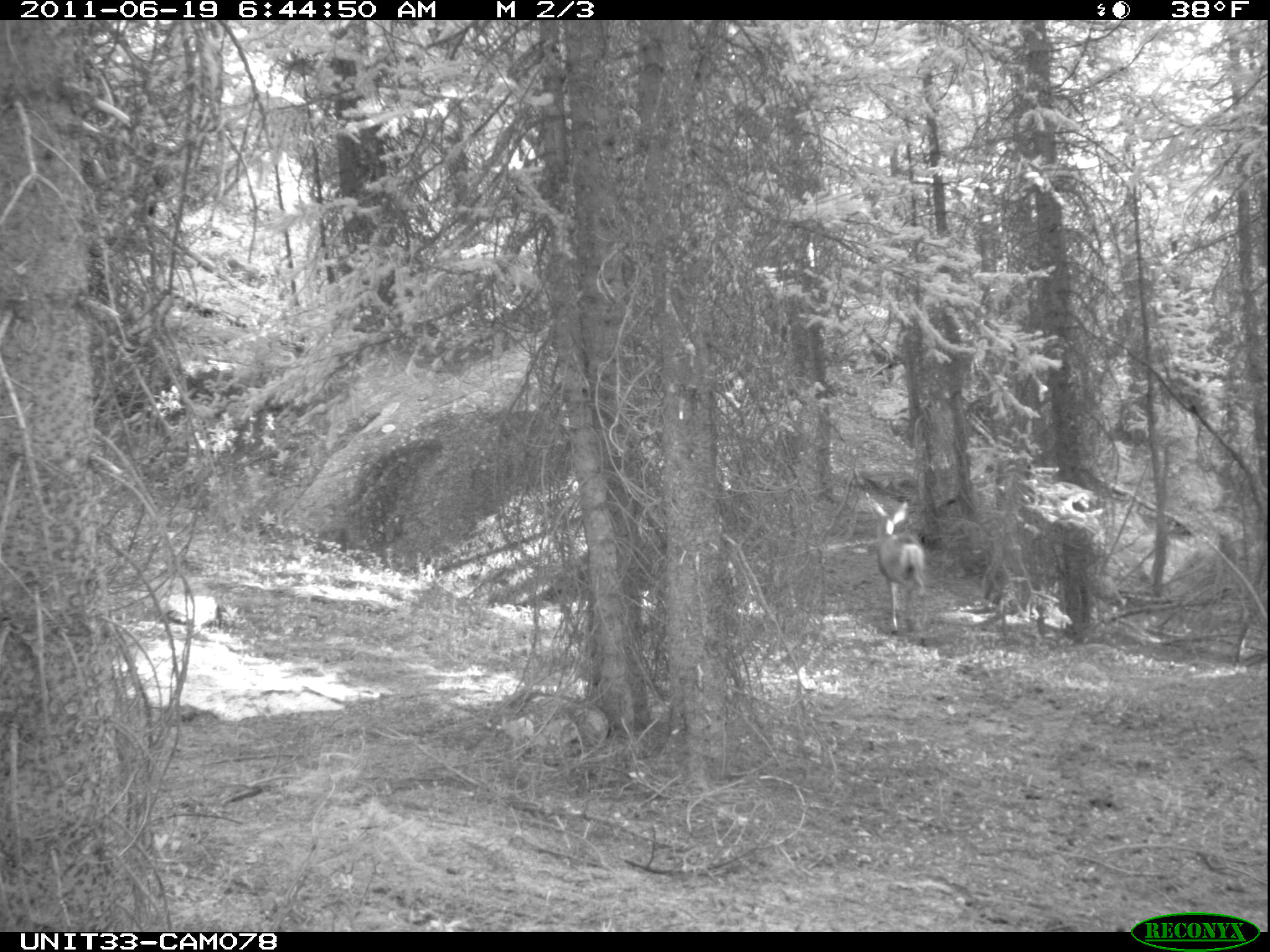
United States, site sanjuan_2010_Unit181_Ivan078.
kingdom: Animalia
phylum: Chordata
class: Mammalia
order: Artiodactyla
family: Cervidae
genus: Odocoileus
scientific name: Odocoileus hemionus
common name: mule deer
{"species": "Odocoileus hemionus (mule deer)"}